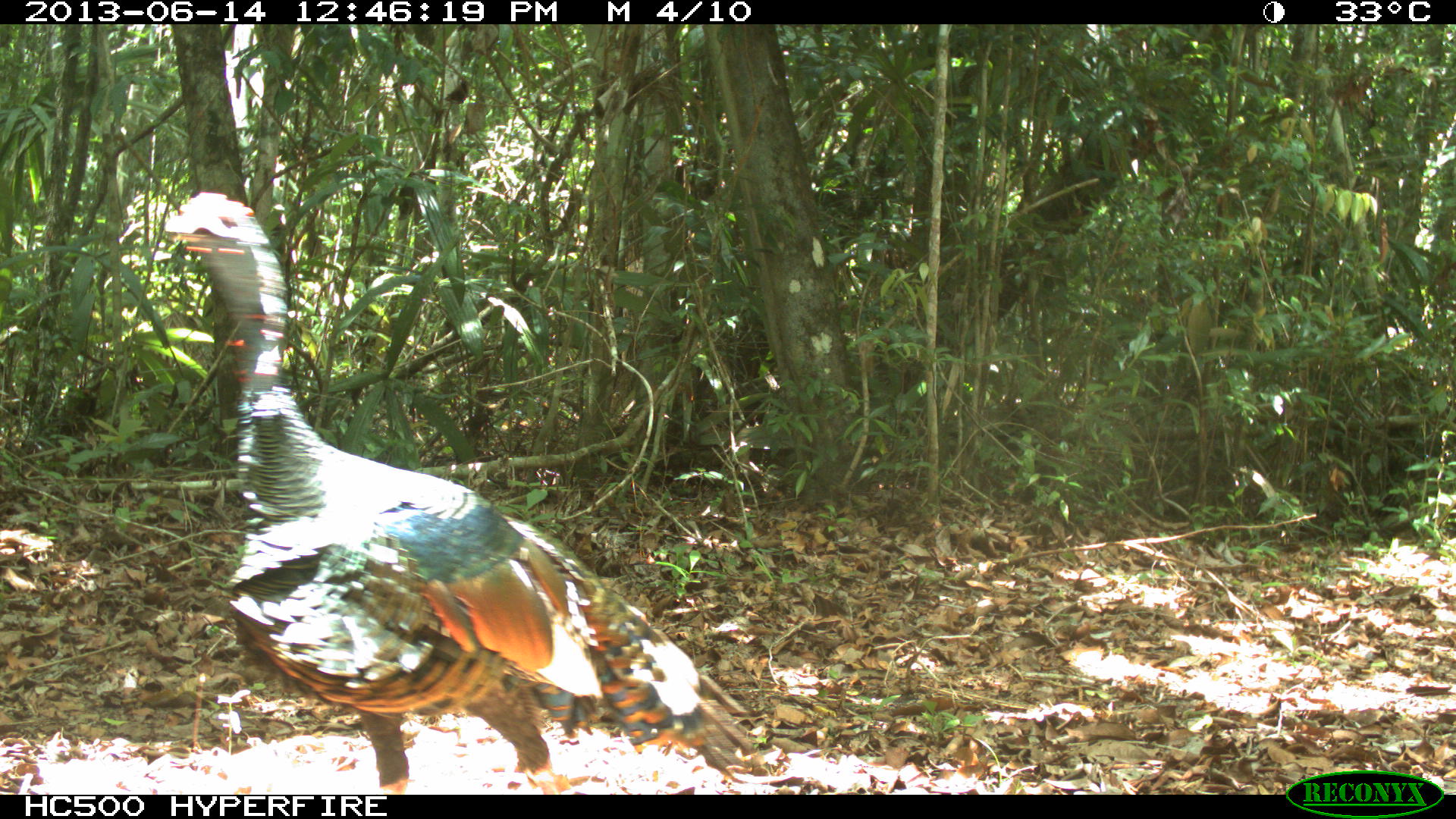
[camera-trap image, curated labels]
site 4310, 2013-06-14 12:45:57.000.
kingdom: Animalia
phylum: Chordata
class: Aves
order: Galliformes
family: Phasianidae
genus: Meleagris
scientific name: Meleagris ocellata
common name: ocellated turkey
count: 1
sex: male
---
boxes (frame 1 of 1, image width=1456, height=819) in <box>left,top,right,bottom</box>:
meleagris ocellata: <box>164,188,758,794</box>